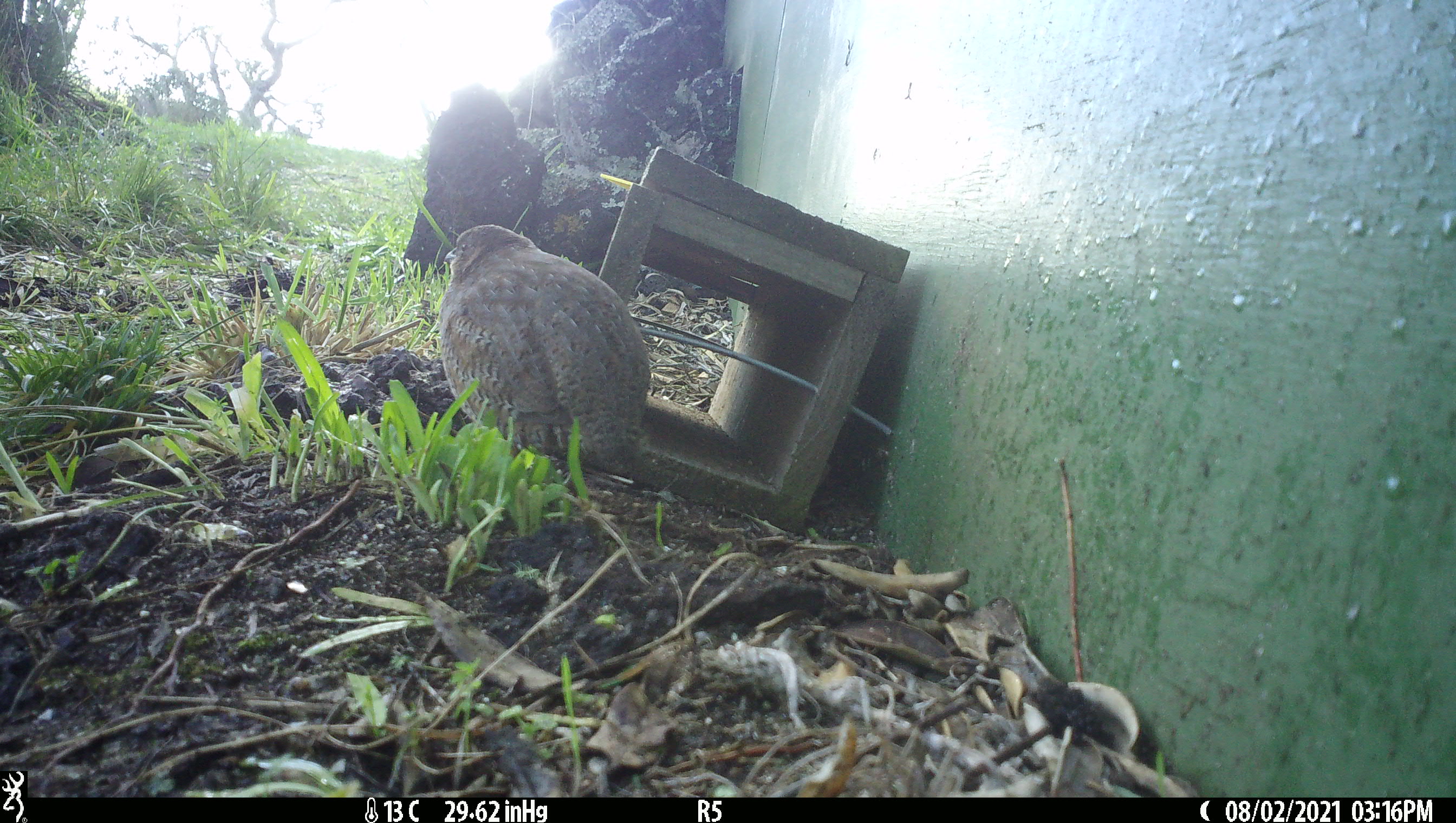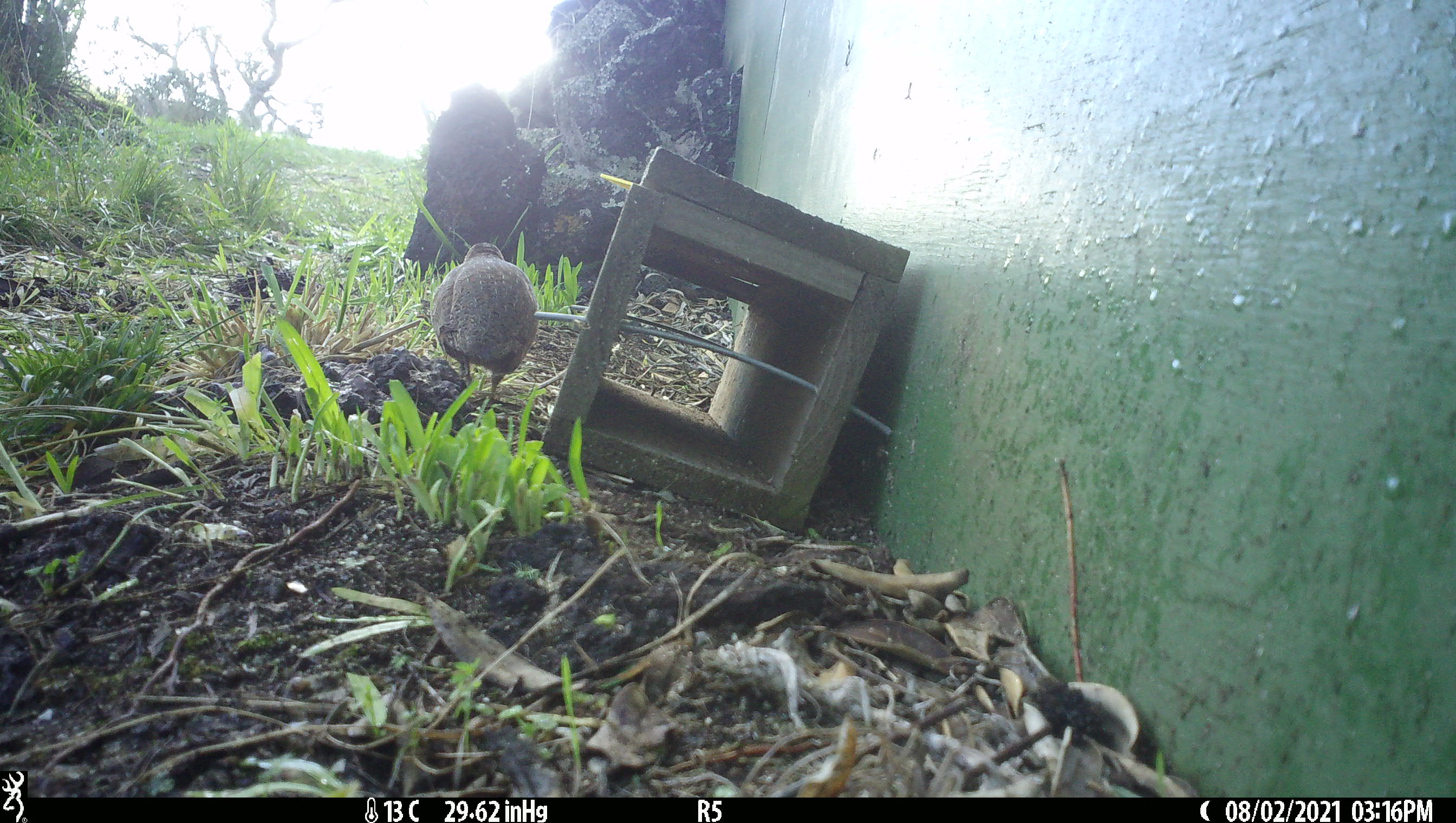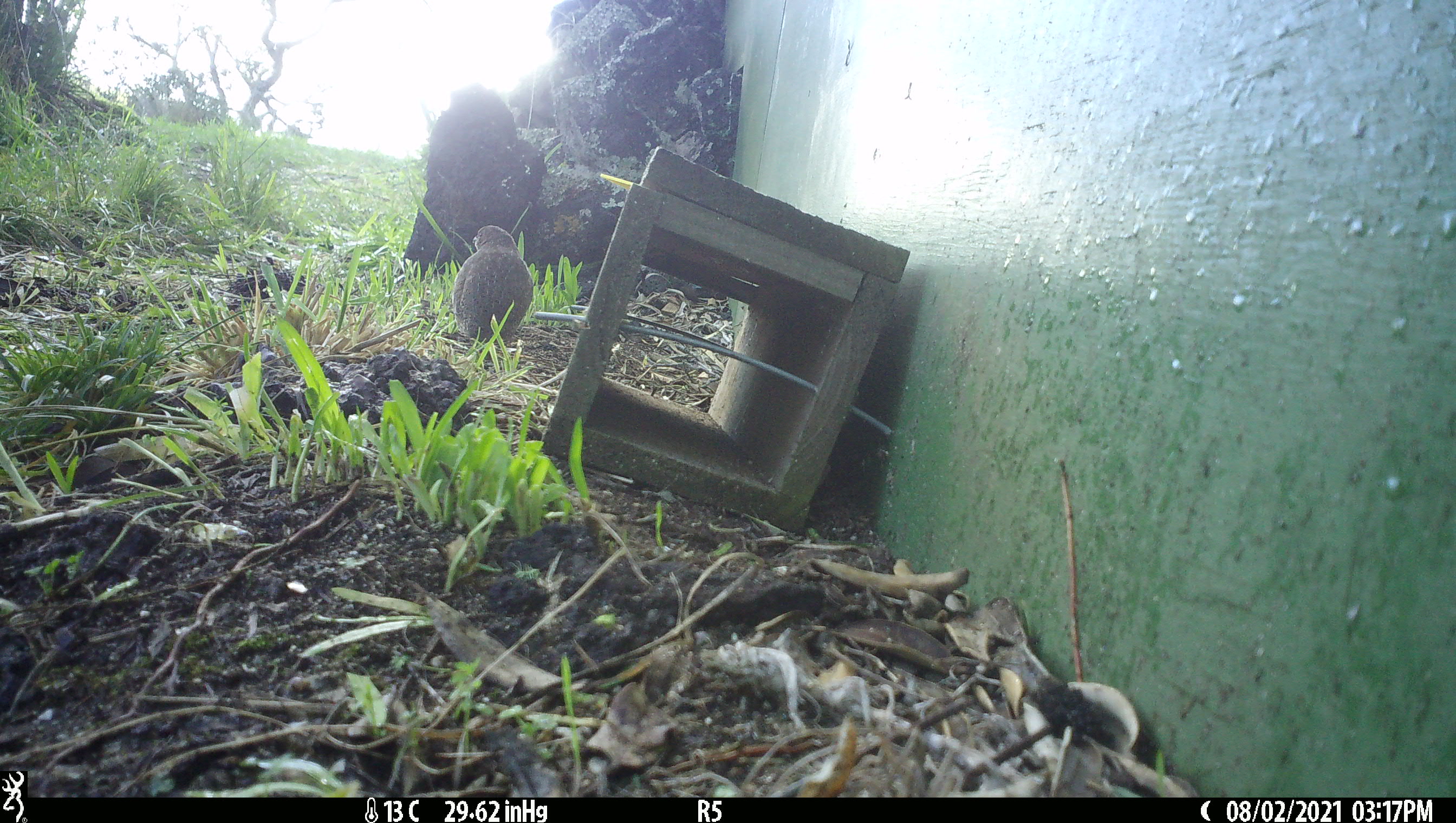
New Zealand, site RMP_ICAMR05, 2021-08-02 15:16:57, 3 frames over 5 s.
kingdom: Animalia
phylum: Chordata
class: Aves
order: Galliformes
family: Phasianidae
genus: Synoicus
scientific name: Synoicus ypsilophorus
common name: brown quail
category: quail brown